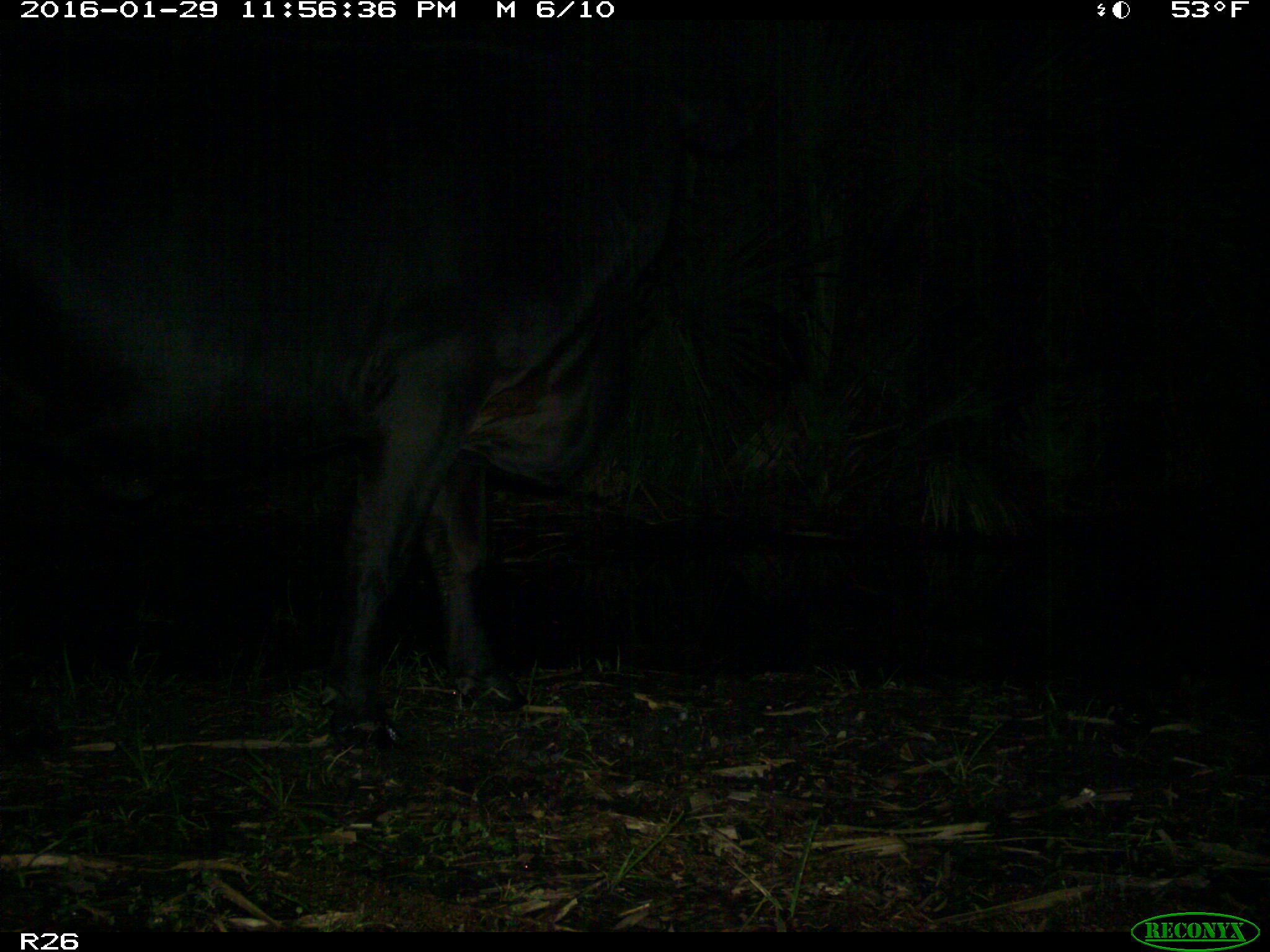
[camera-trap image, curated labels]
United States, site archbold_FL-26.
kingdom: Animalia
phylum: Chordata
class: Mammalia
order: Artiodactyla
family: Bovidae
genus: Bos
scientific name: Bos taurus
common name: domestic cow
Bos taurus (domestic cow).